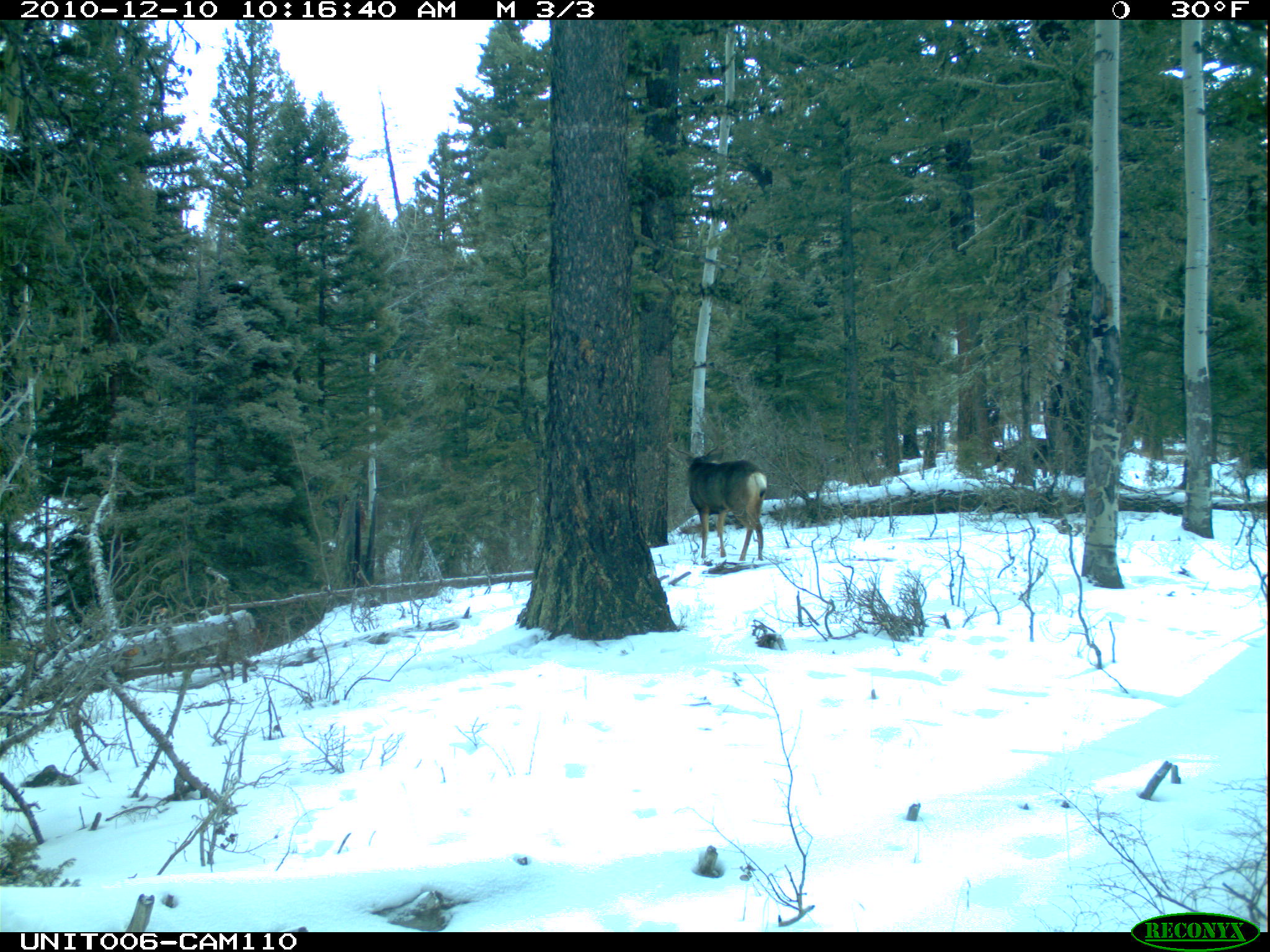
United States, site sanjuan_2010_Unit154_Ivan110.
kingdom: Animalia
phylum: Chordata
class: Mammalia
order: Artiodactyla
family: Cervidae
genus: Odocoileus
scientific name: Odocoileus hemionus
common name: mule deer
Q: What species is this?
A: Odocoileus hemionus (mule deer).